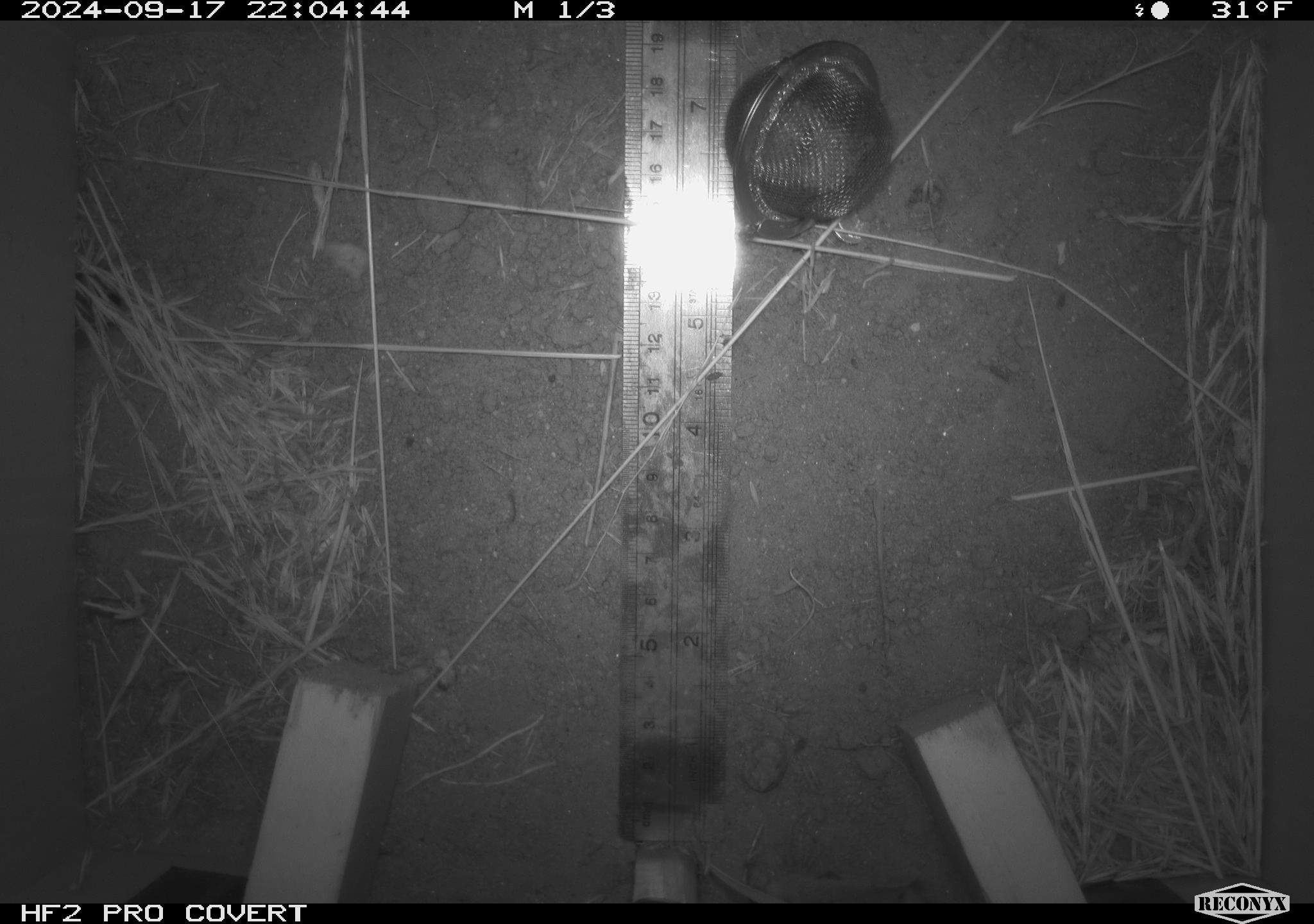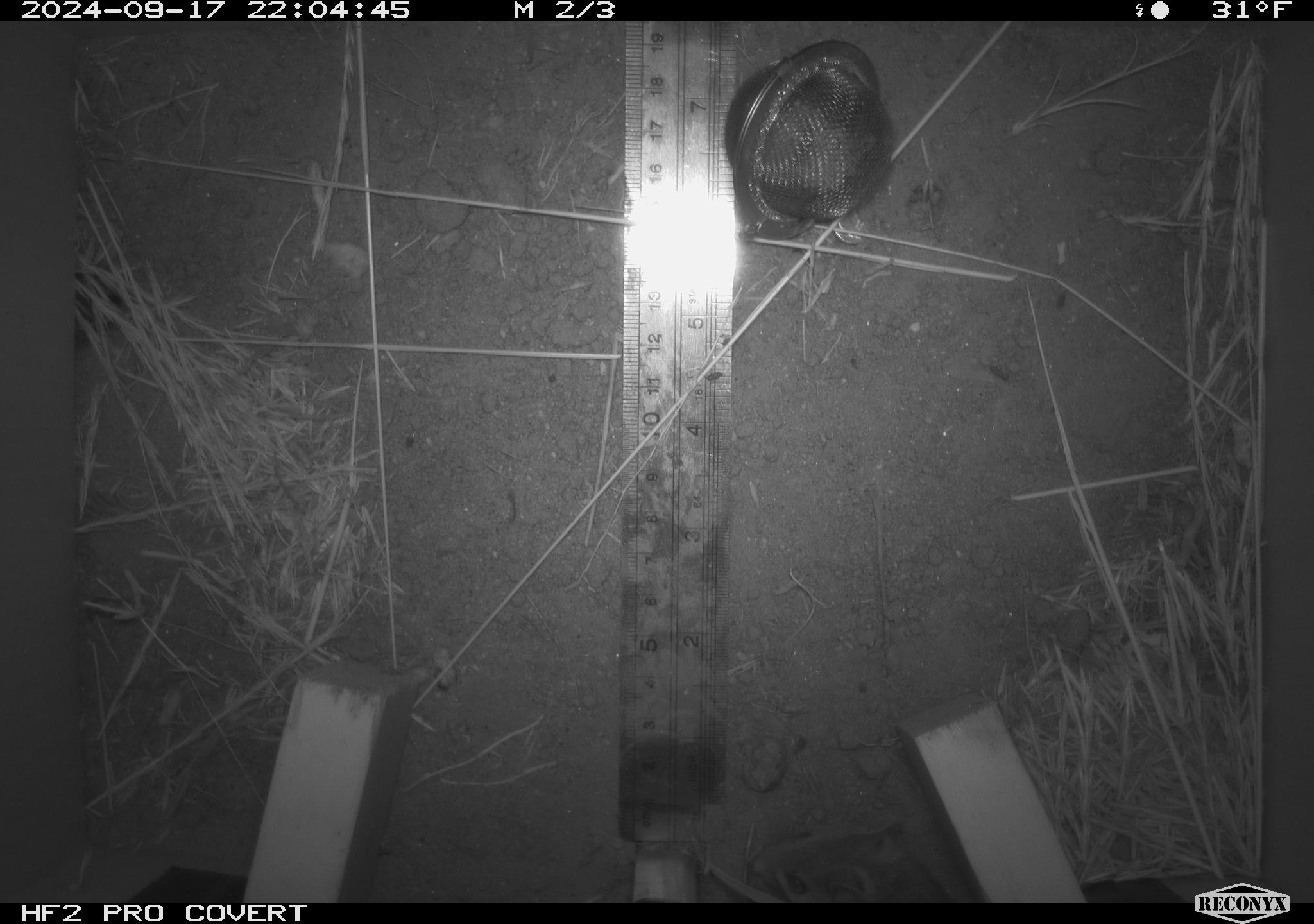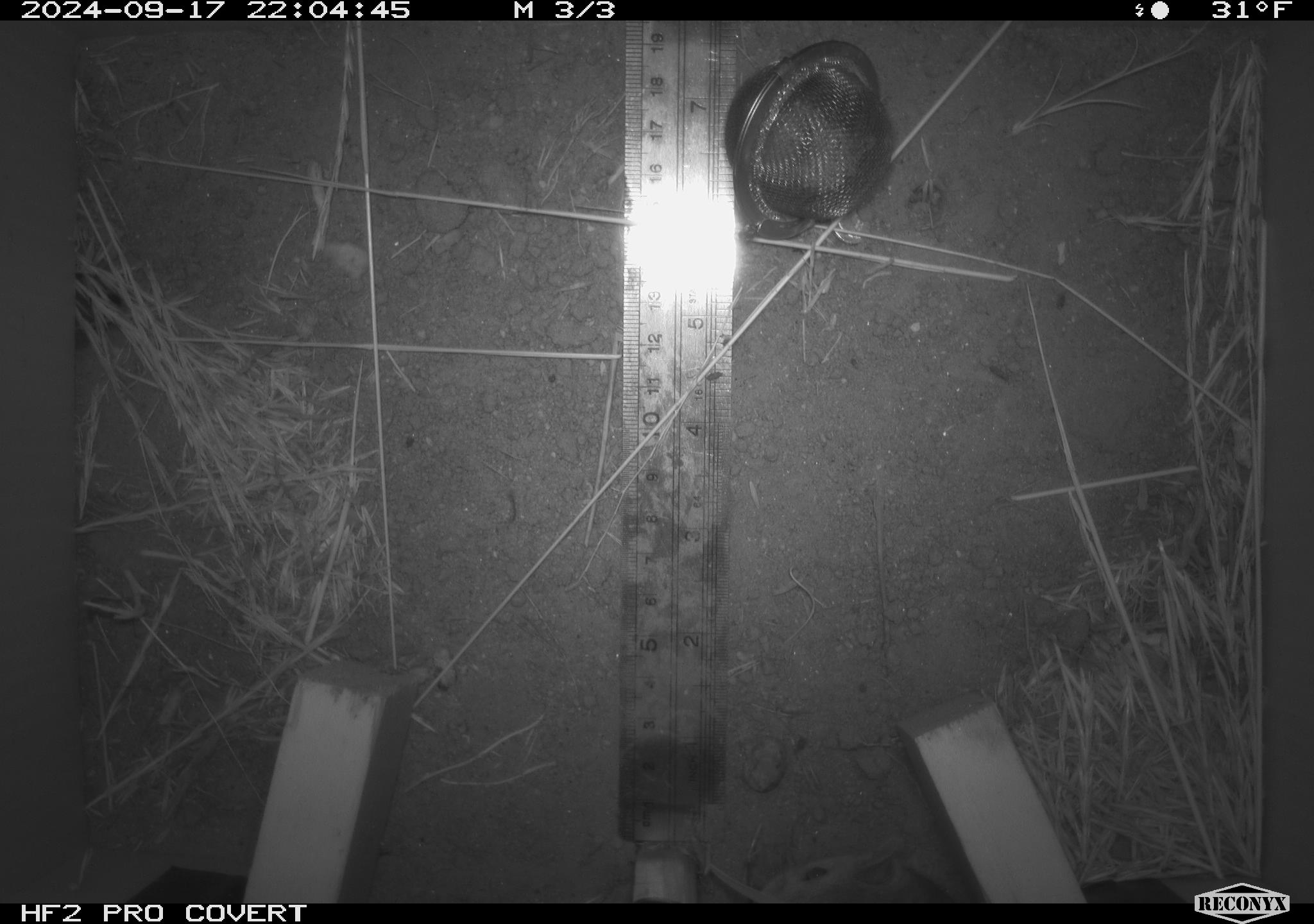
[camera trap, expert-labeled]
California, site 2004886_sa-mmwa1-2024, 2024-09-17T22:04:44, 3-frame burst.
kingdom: Animalia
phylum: Chordata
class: Mammalia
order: Rodentia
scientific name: Rodentia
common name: mouse species